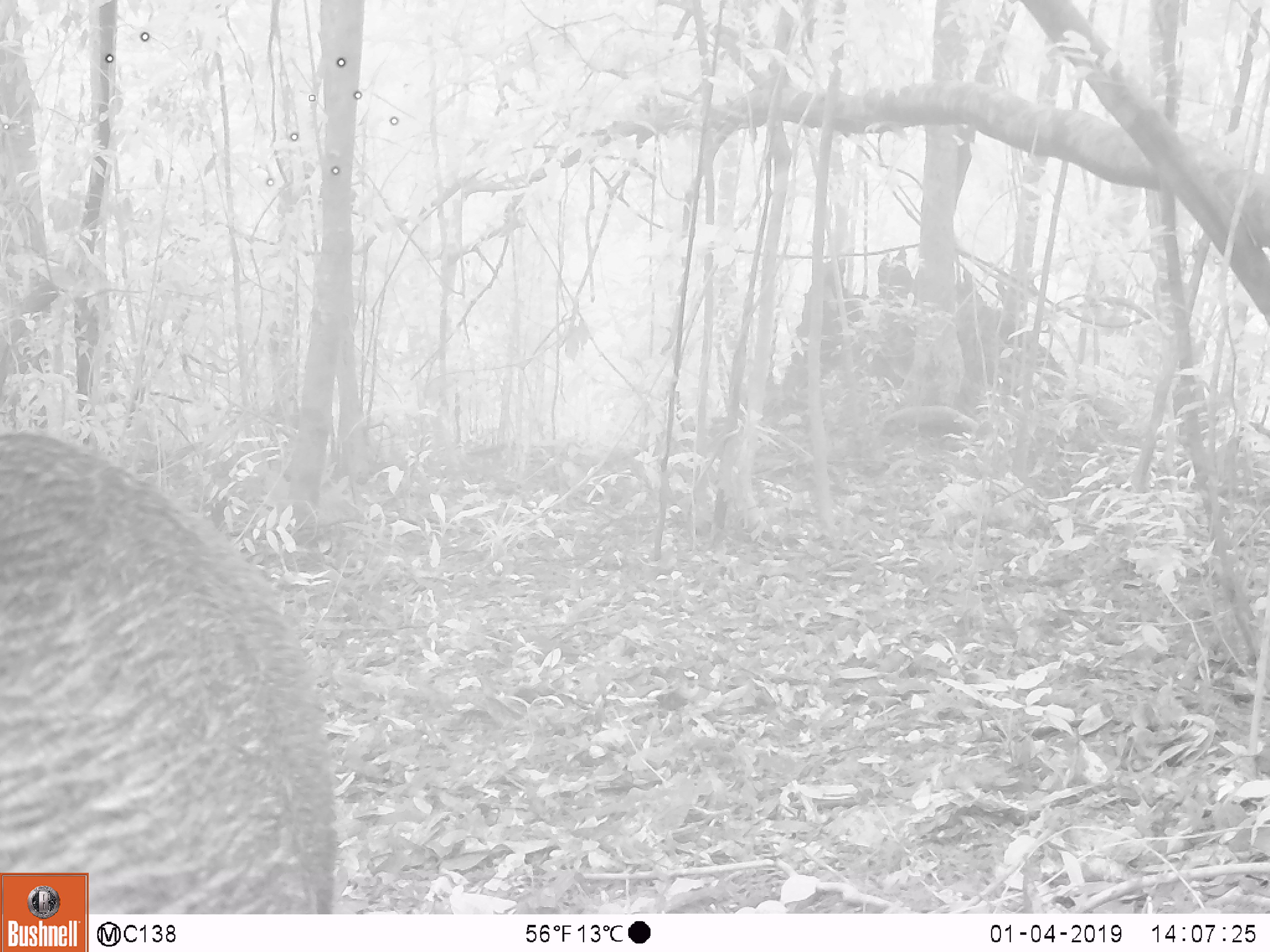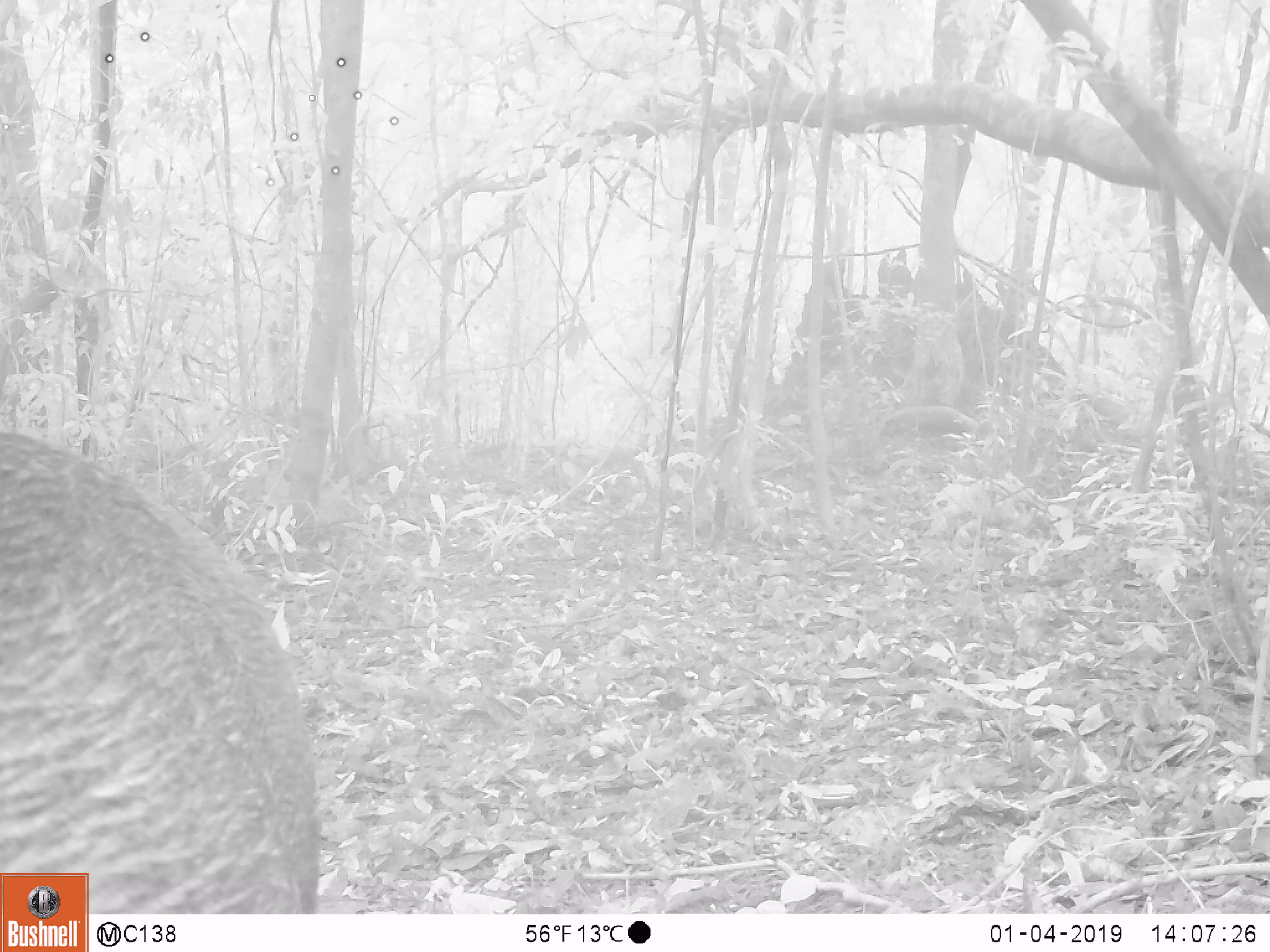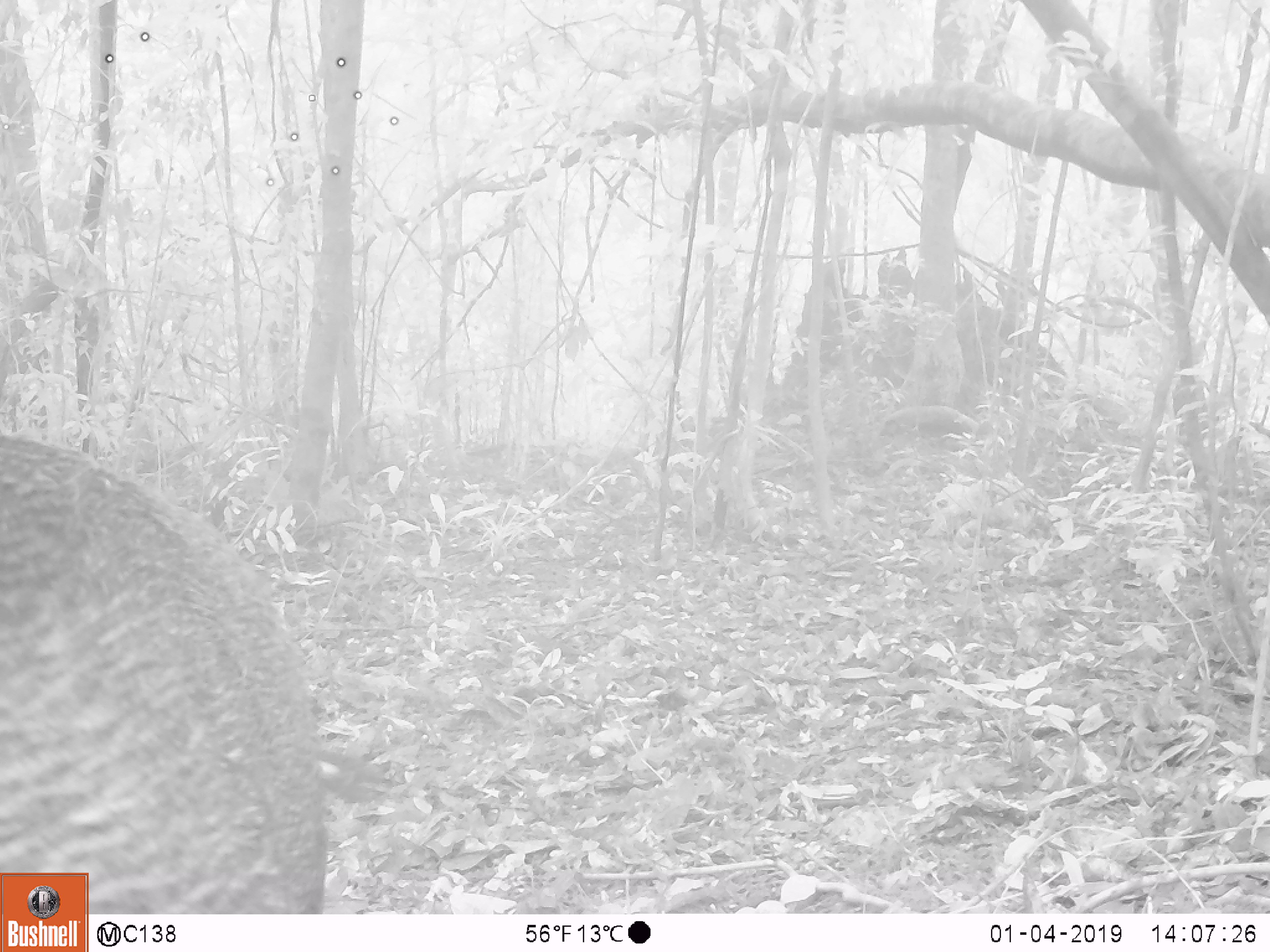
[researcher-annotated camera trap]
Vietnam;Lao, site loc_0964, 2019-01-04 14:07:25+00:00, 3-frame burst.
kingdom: Animalia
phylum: Chordata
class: Mammalia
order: Artiodactyla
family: Suidae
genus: Sus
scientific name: Sus scrofa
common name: eurasian wild pig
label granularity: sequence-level